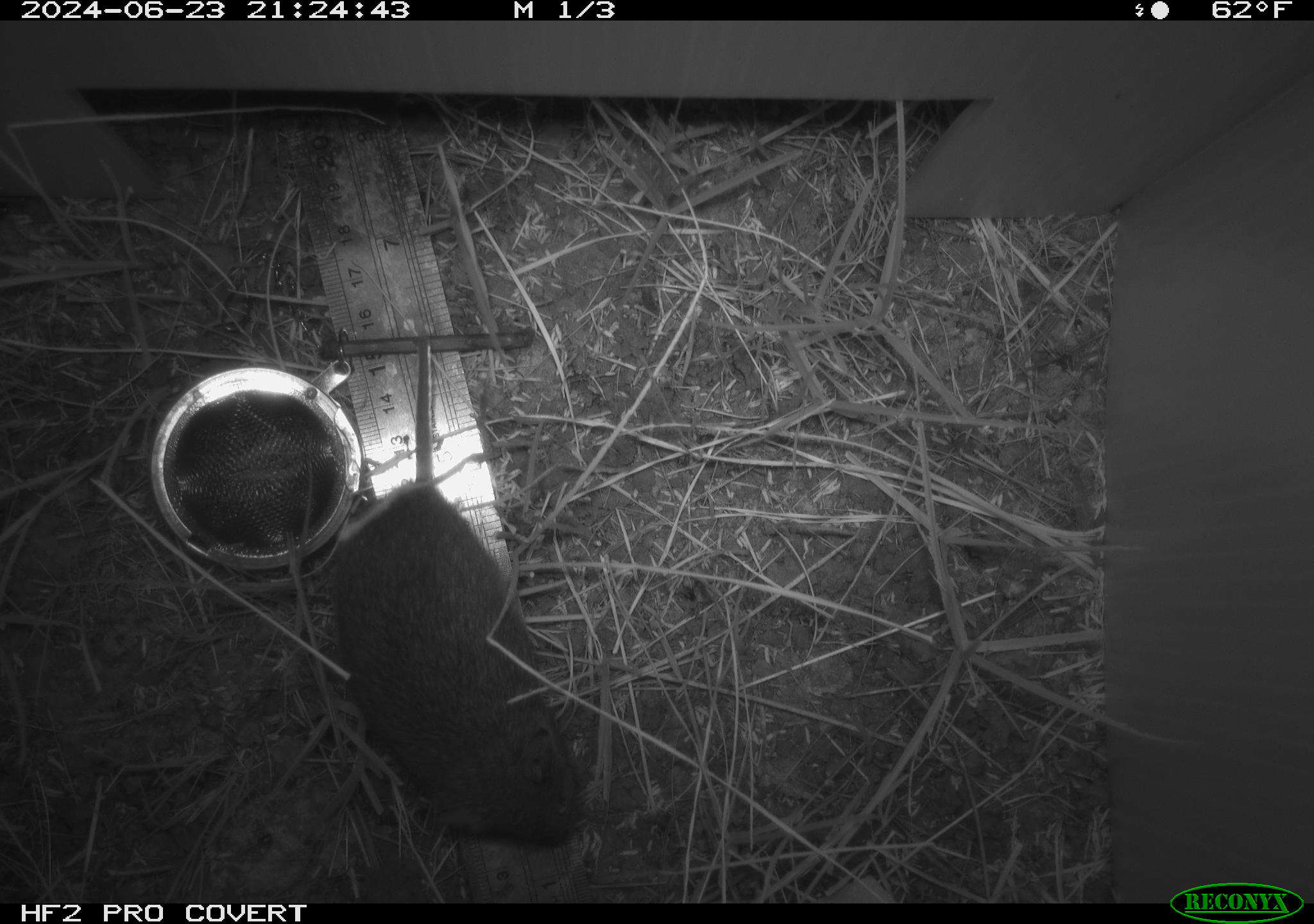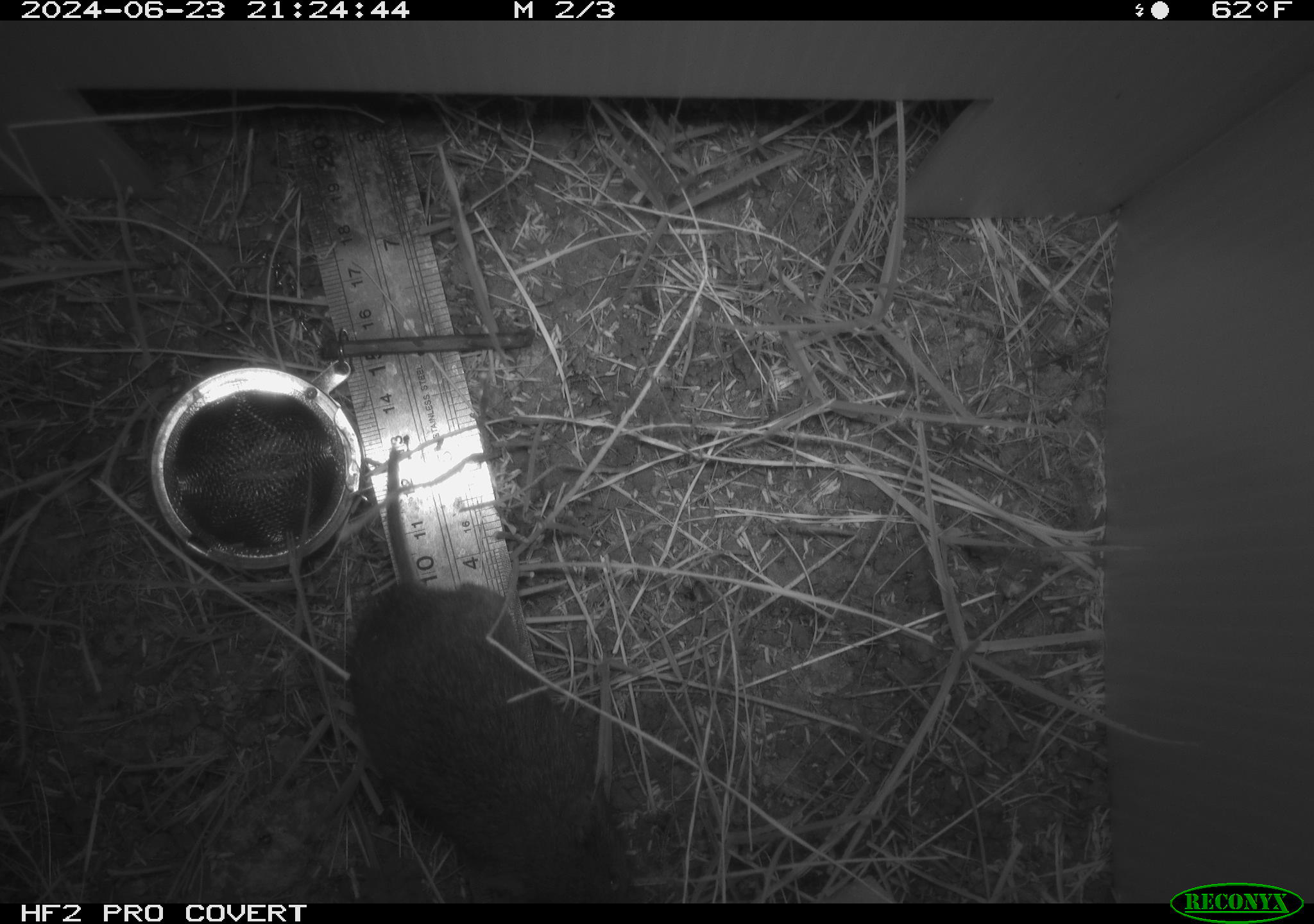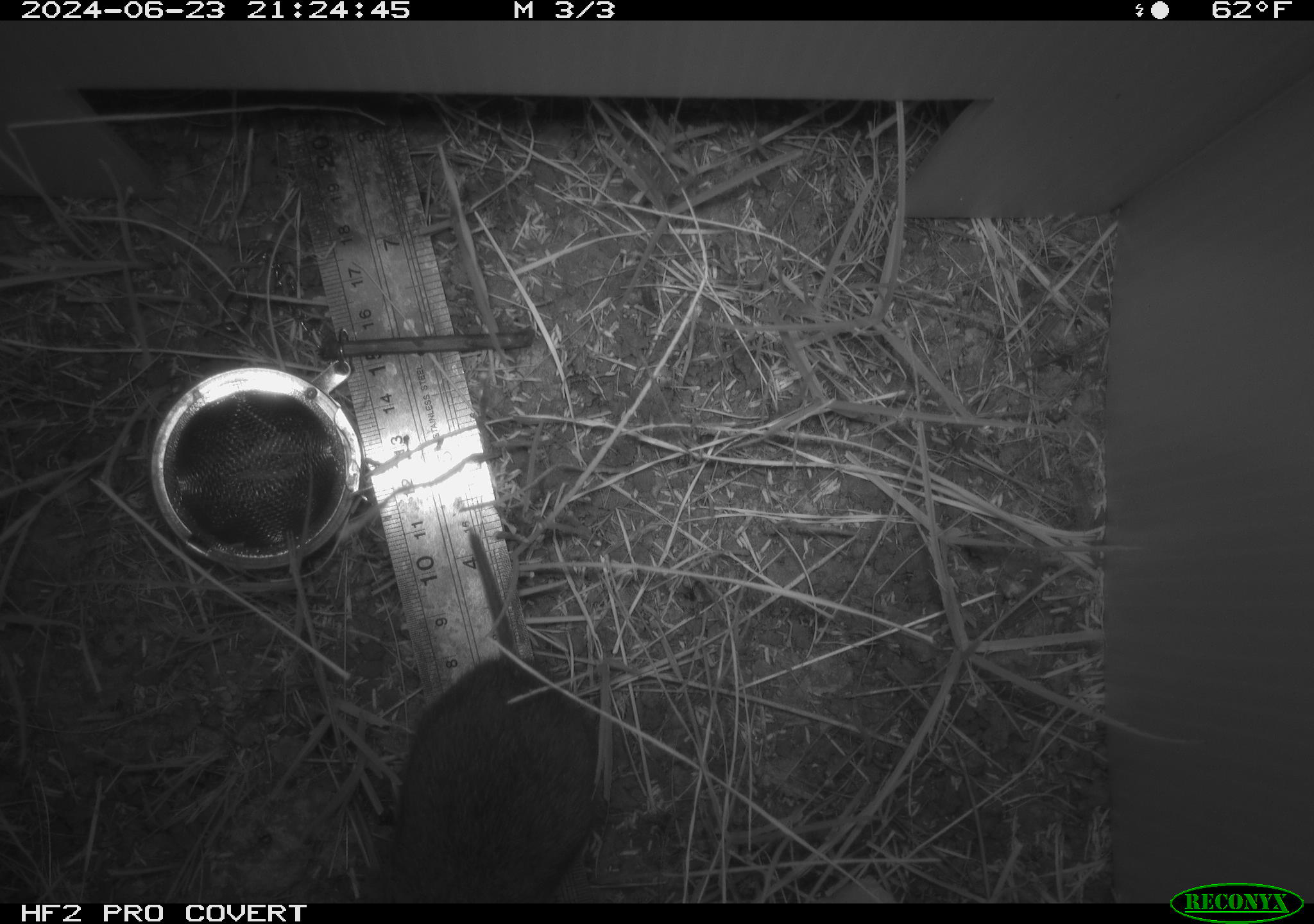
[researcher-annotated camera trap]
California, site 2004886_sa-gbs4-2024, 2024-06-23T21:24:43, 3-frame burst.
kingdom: Animalia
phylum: Chordata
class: Mammalia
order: Rodentia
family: Cricetidae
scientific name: Arvicolinae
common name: voles, lemmings, and muskrats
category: arvicolinae subfamily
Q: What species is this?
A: Arvicolinae subfamily (voles, lemmings, and muskrats) (Arvicolinae).